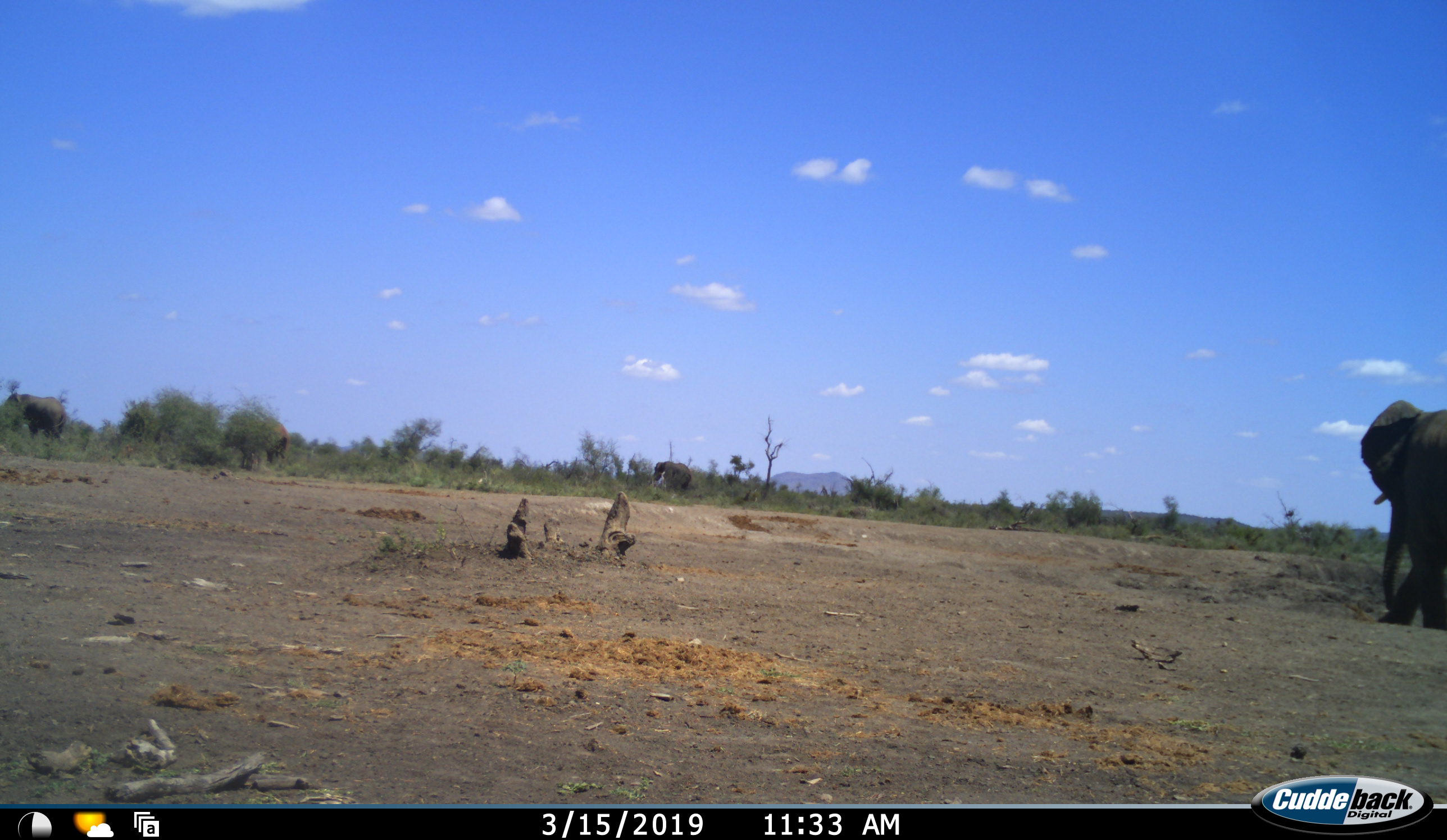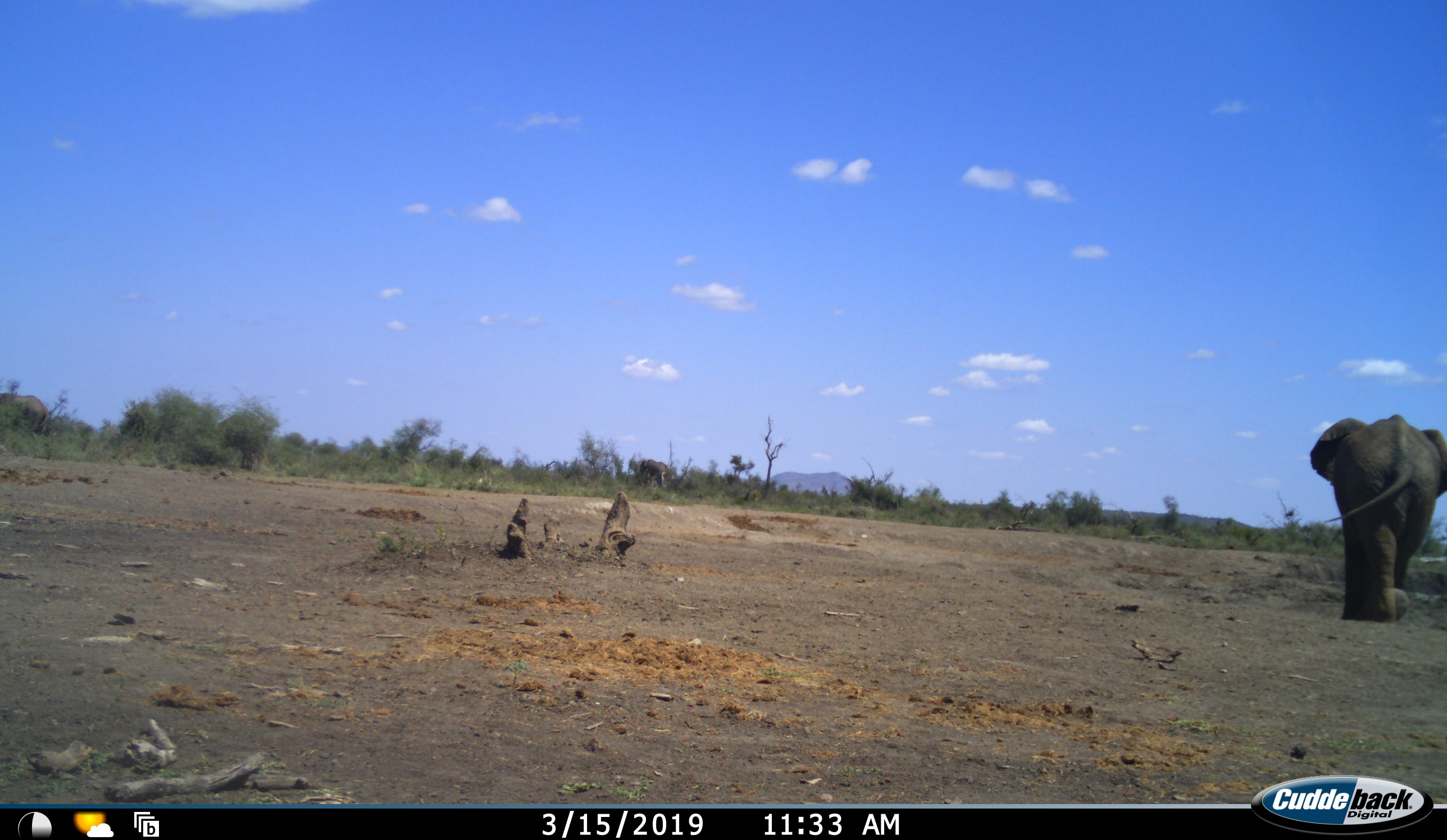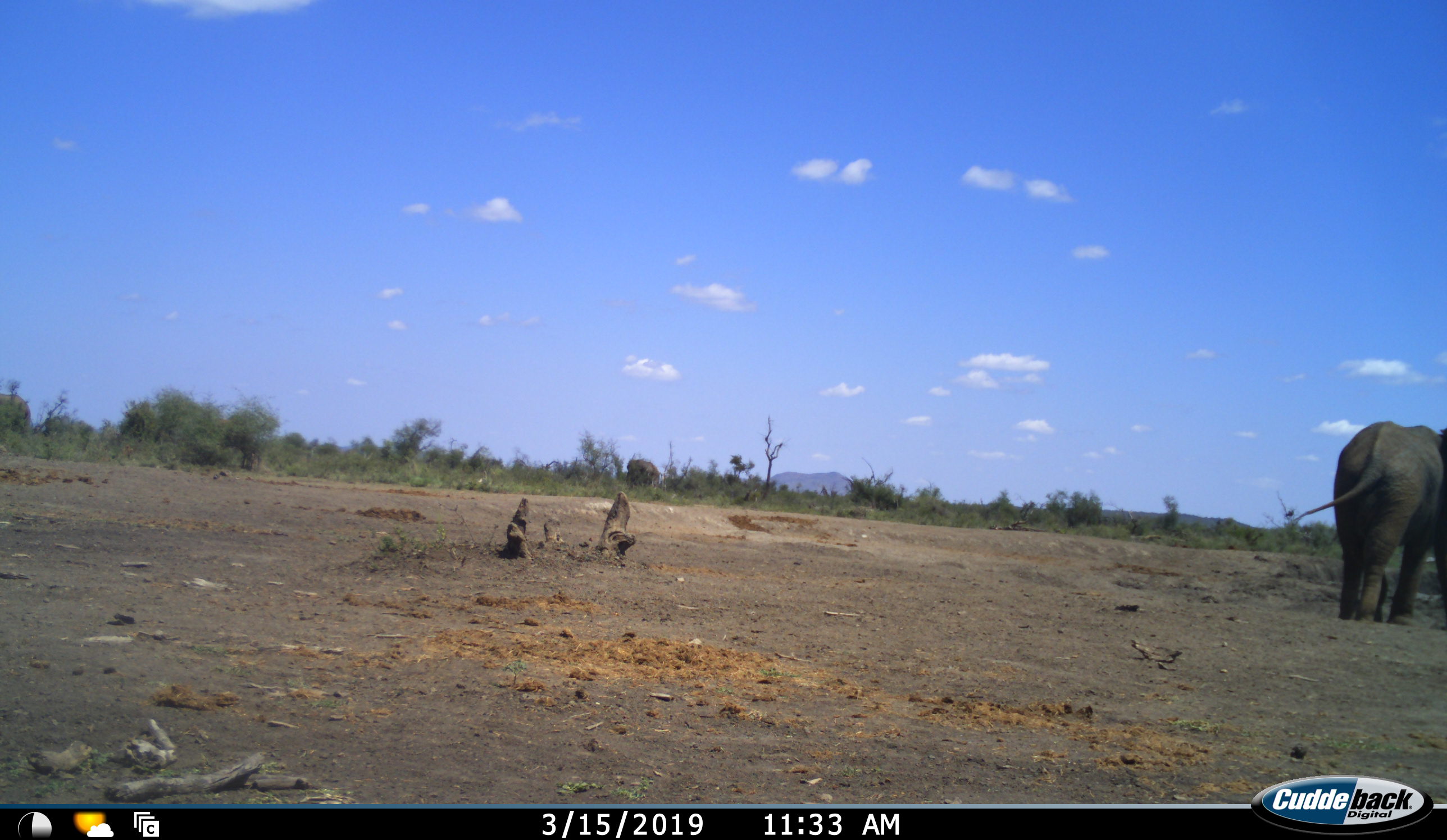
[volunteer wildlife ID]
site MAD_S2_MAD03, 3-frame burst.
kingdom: Animalia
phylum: Chordata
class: Mammalia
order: Proboscidea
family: Elephantidae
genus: Loxodonta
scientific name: Loxodonta africana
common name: african bush elephant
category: elephant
Elephant (african bush elephant) (Loxodonta africana), count 4. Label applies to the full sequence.